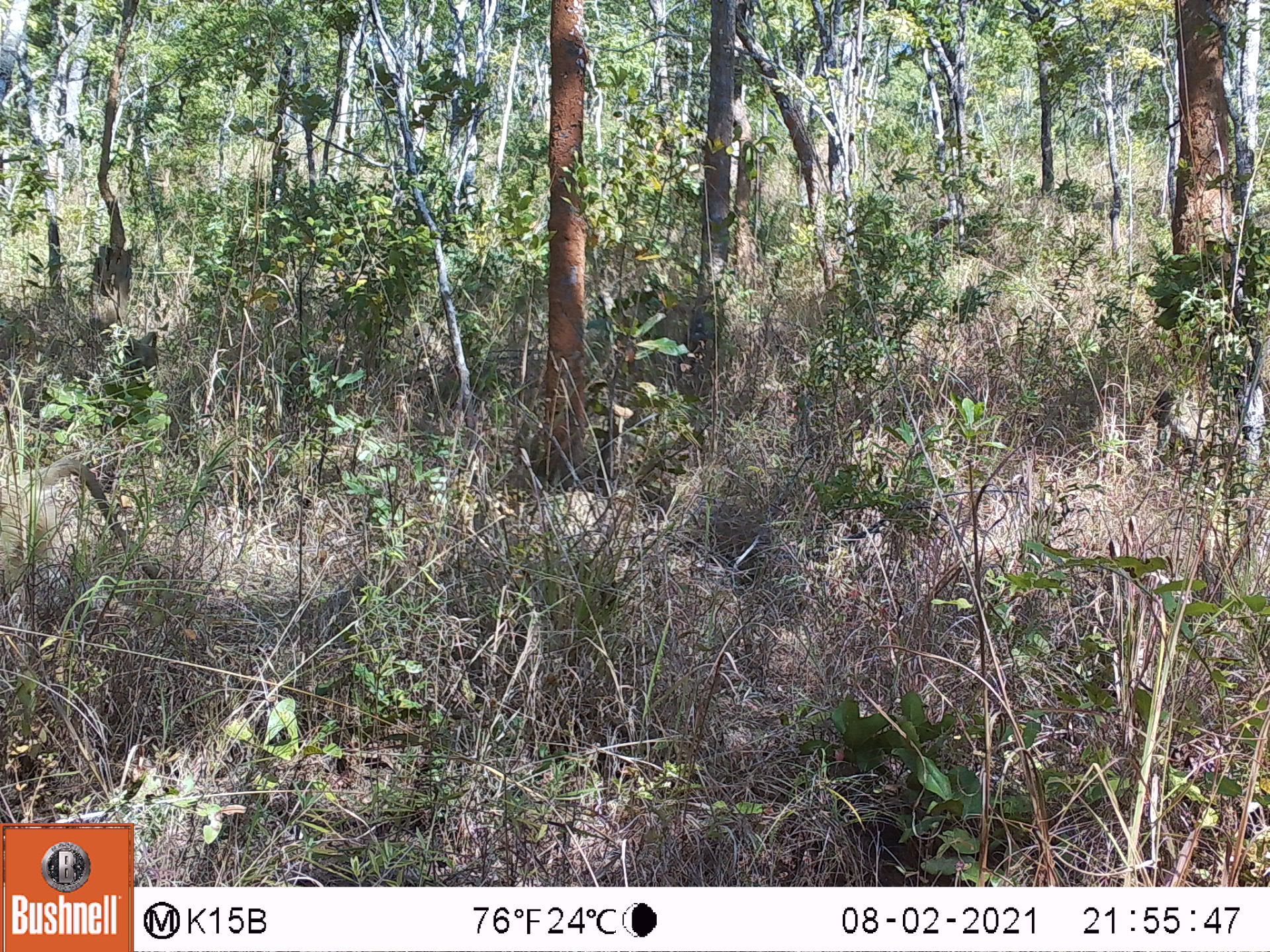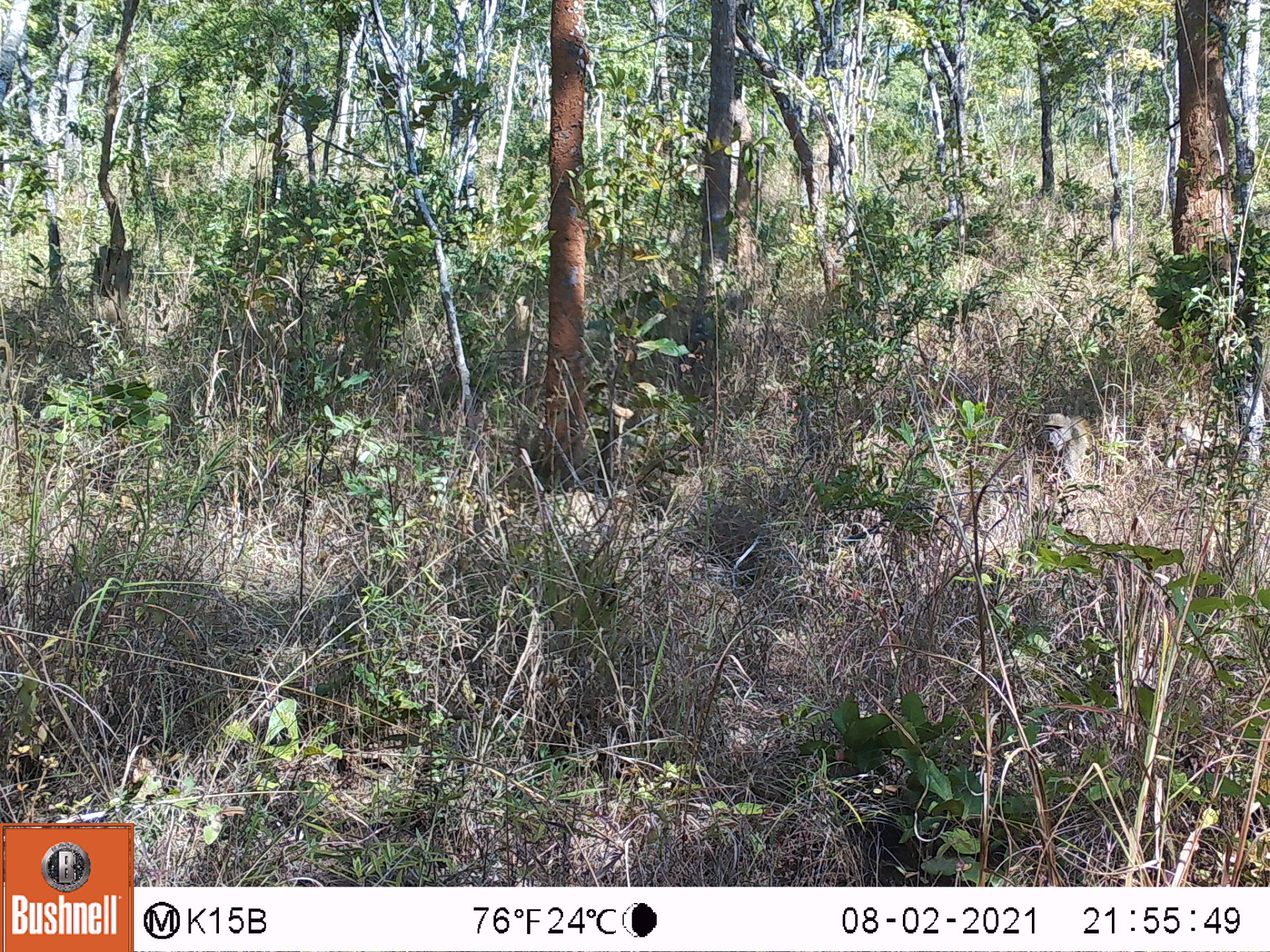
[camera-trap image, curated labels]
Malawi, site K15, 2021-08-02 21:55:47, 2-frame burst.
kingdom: Animalia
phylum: Chordata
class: Mammalia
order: Primates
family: Cercopithecidae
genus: Papio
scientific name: Papio cynocephalus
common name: yellow baboon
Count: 2.